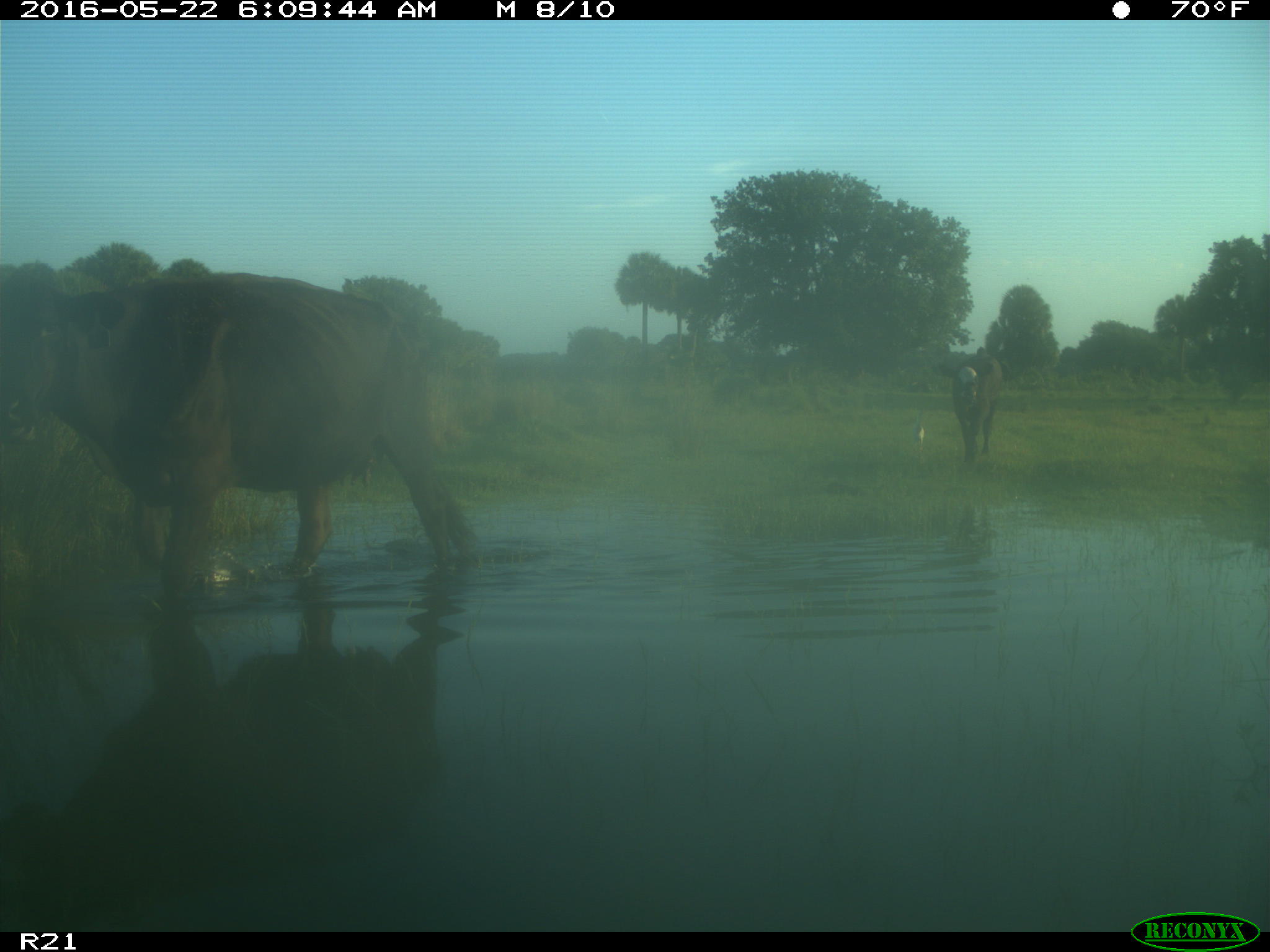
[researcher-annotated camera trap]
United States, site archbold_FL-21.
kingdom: Animalia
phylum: Chordata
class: Mammalia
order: Artiodactyla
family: Bovidae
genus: Bos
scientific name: Bos taurus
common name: domestic cow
Bos taurus (domestic cow).